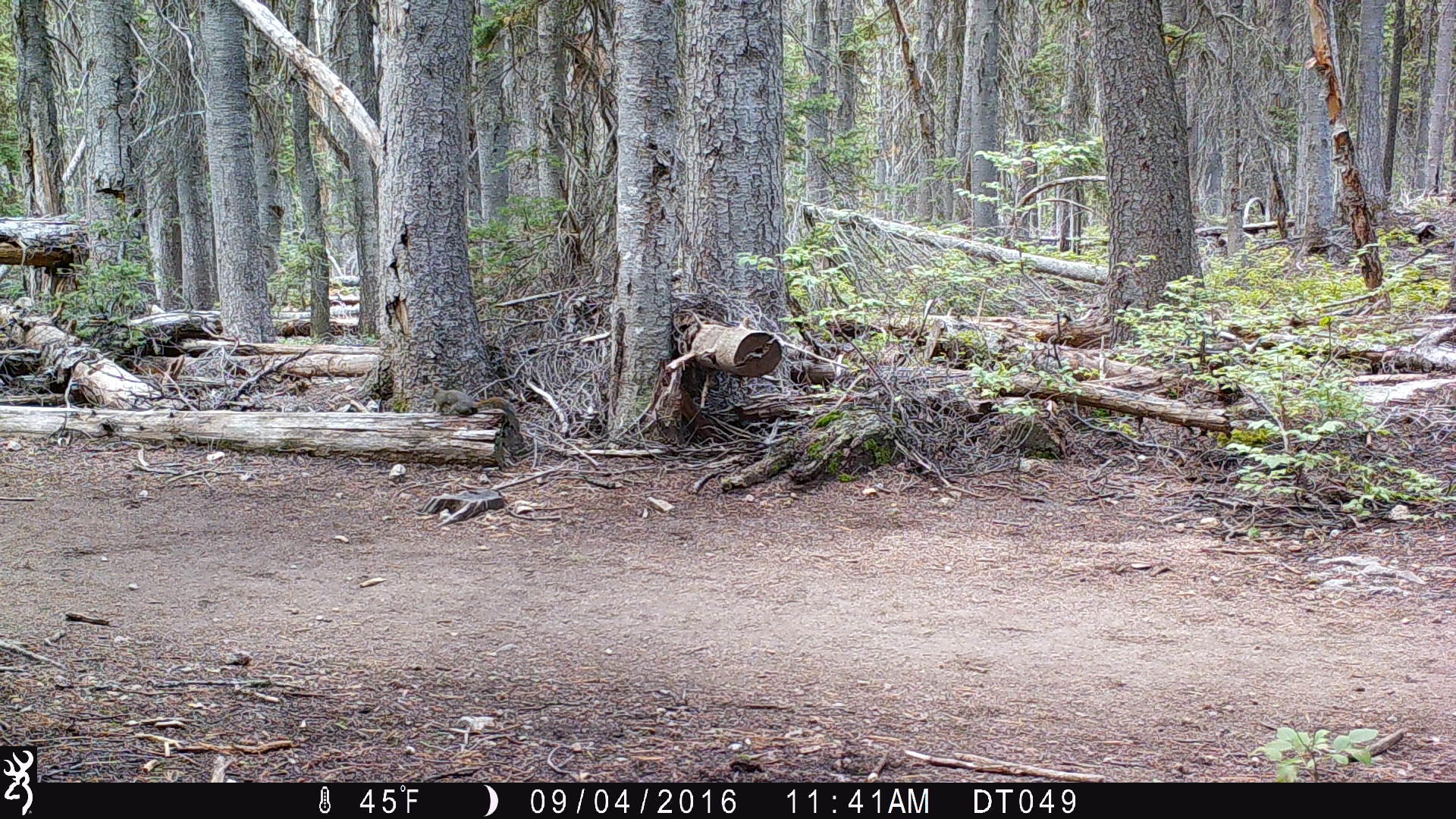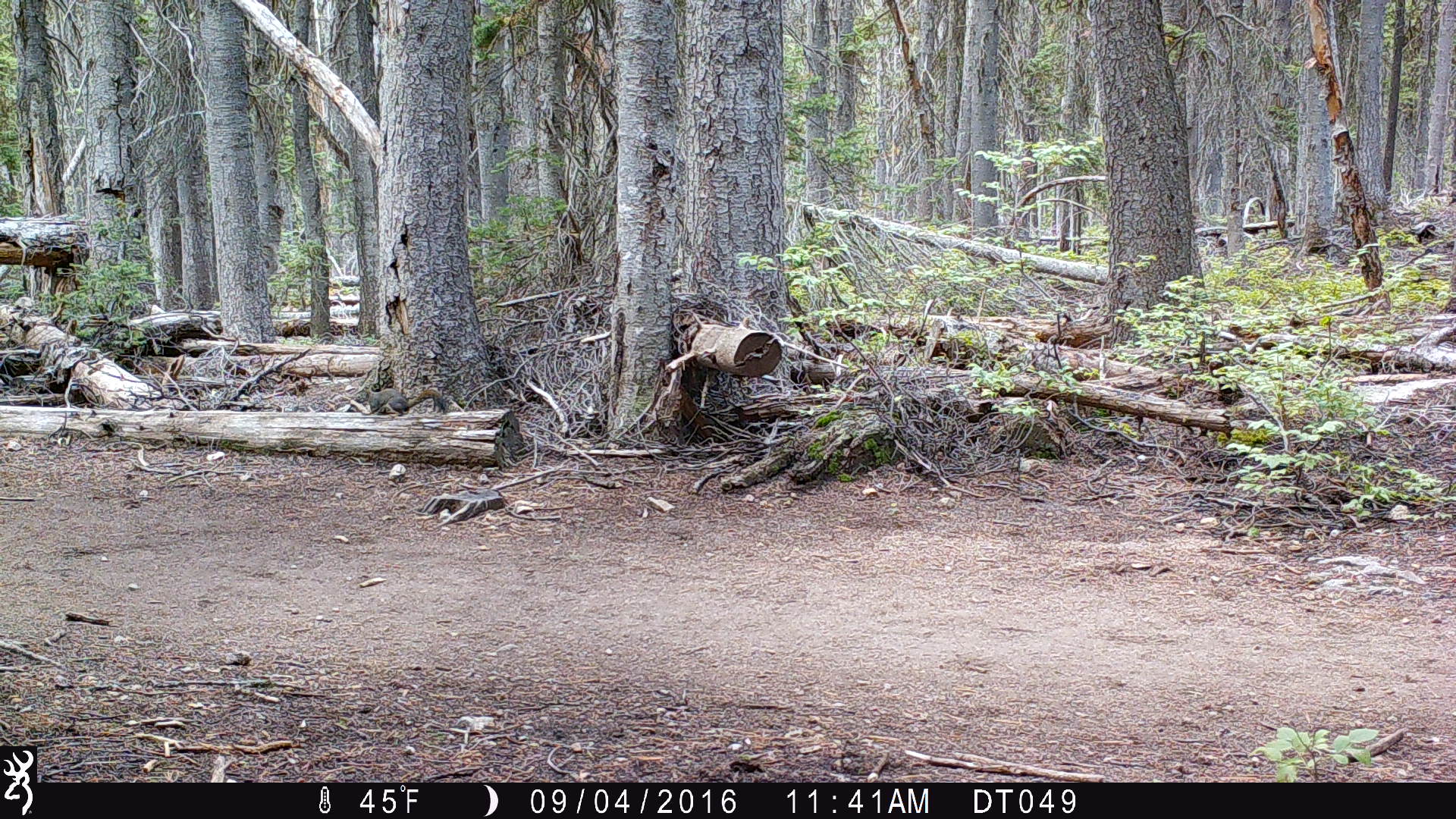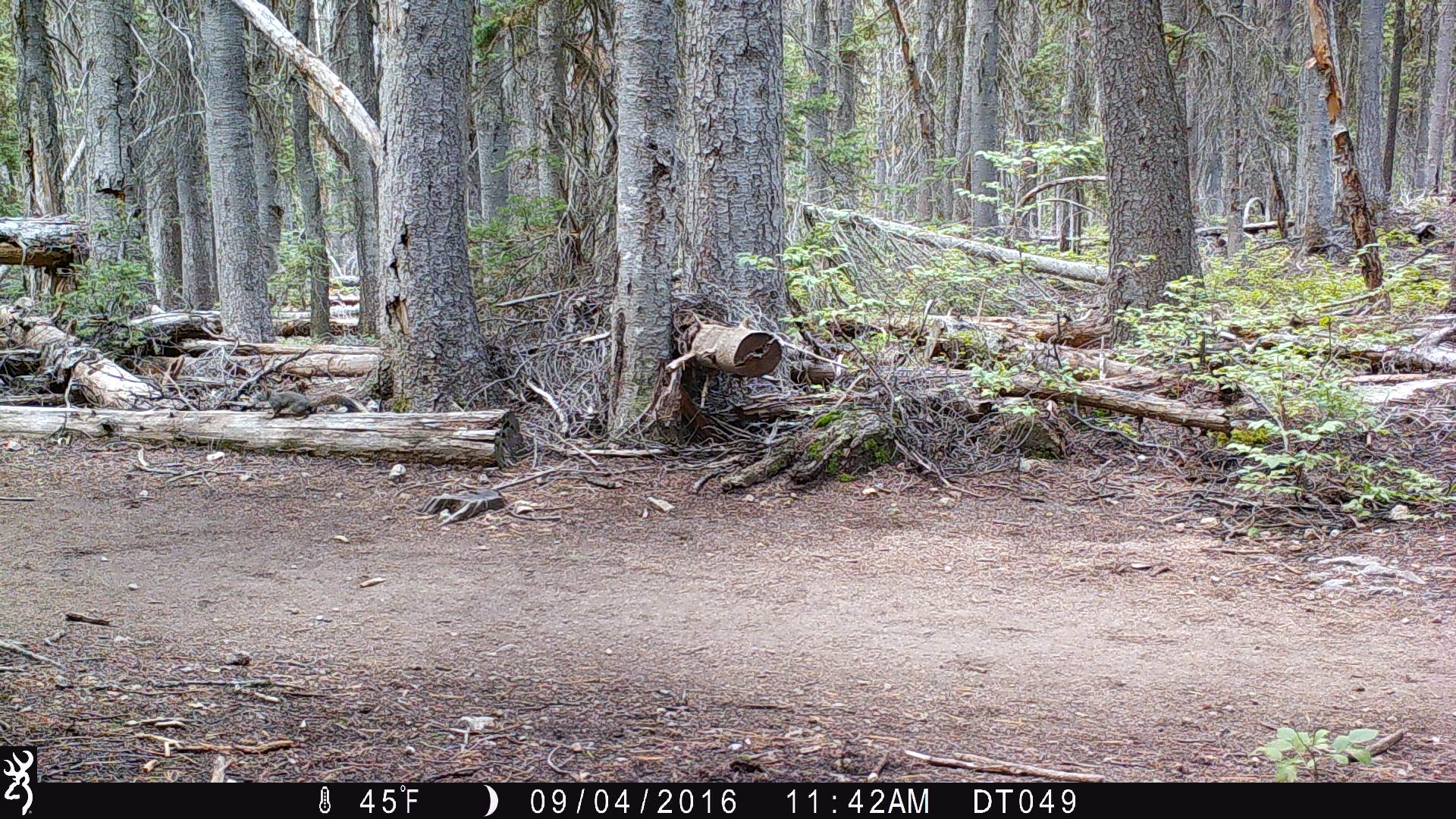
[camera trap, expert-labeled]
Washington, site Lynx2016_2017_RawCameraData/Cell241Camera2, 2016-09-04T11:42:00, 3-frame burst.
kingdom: Animalia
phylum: Chordata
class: Mammalia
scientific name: Mammalia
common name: small mammal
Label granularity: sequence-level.